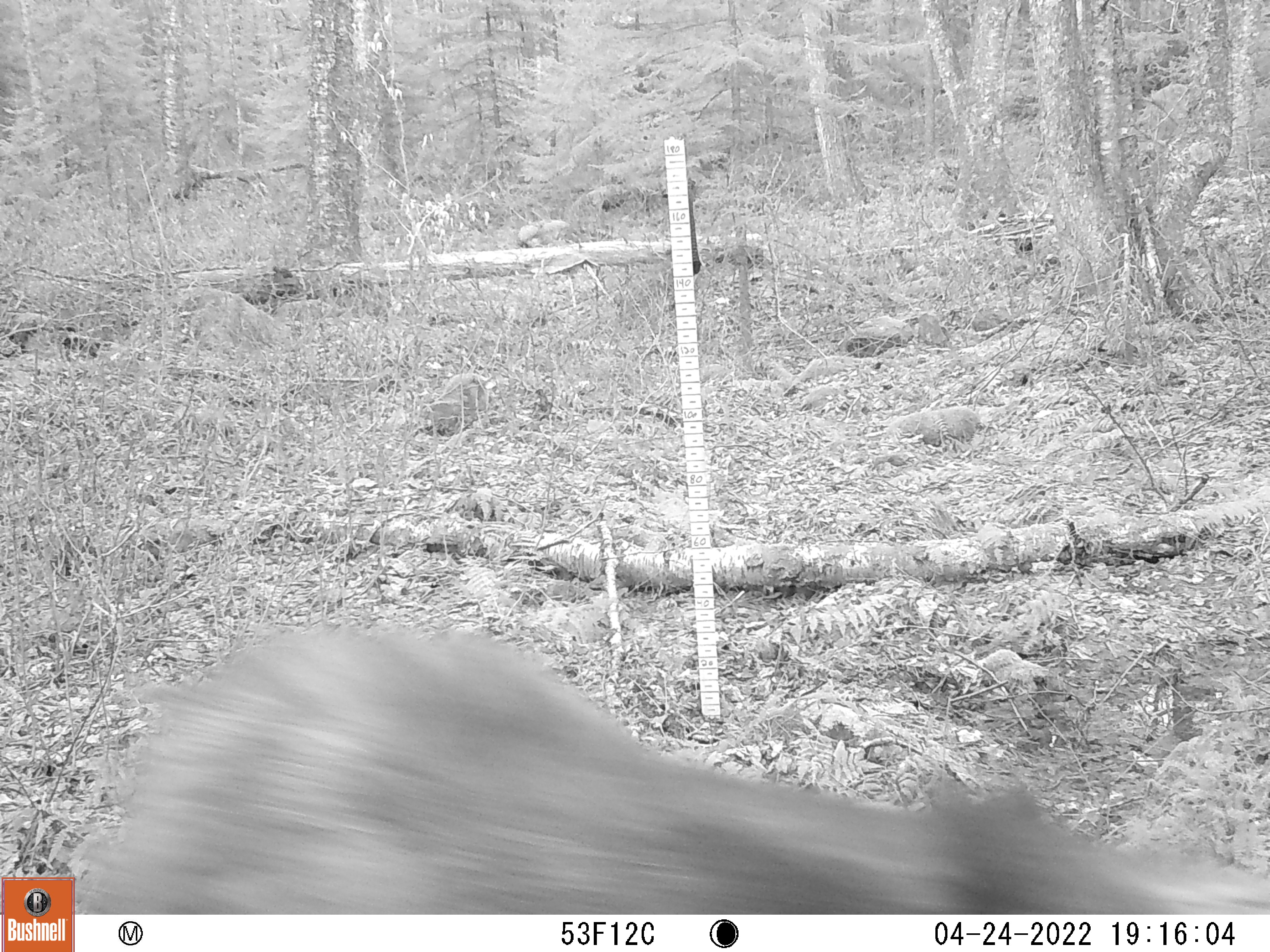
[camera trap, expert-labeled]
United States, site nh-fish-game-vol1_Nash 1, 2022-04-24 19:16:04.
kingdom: Animalia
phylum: Chordata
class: Mammalia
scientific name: Mammalia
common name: mammal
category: mammal sp.